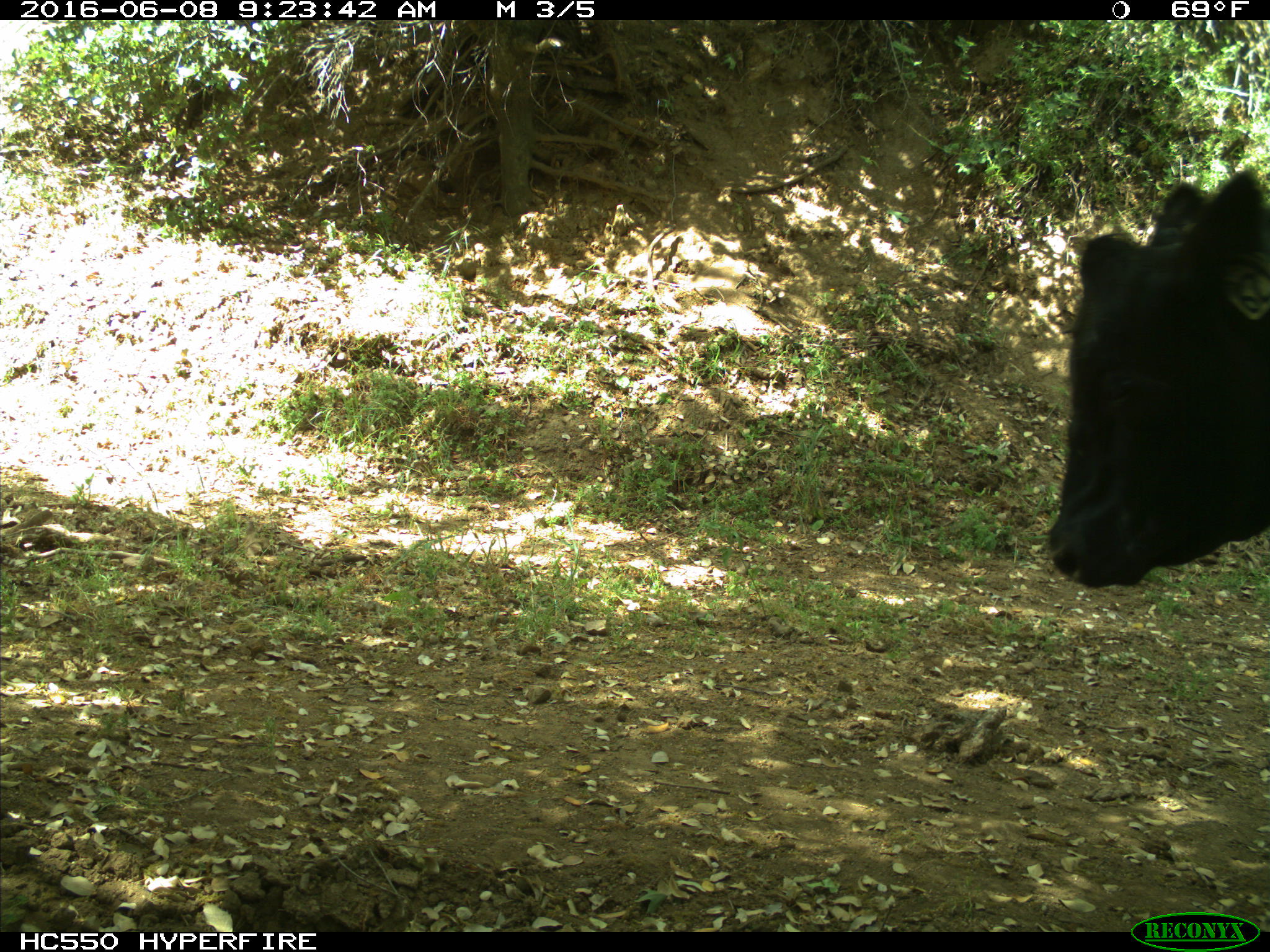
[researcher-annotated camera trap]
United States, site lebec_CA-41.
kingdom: Animalia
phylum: Chordata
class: Mammalia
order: Artiodactyla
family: Bovidae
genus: Bos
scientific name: Bos taurus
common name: domestic cow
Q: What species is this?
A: Bos taurus (domestic cow).